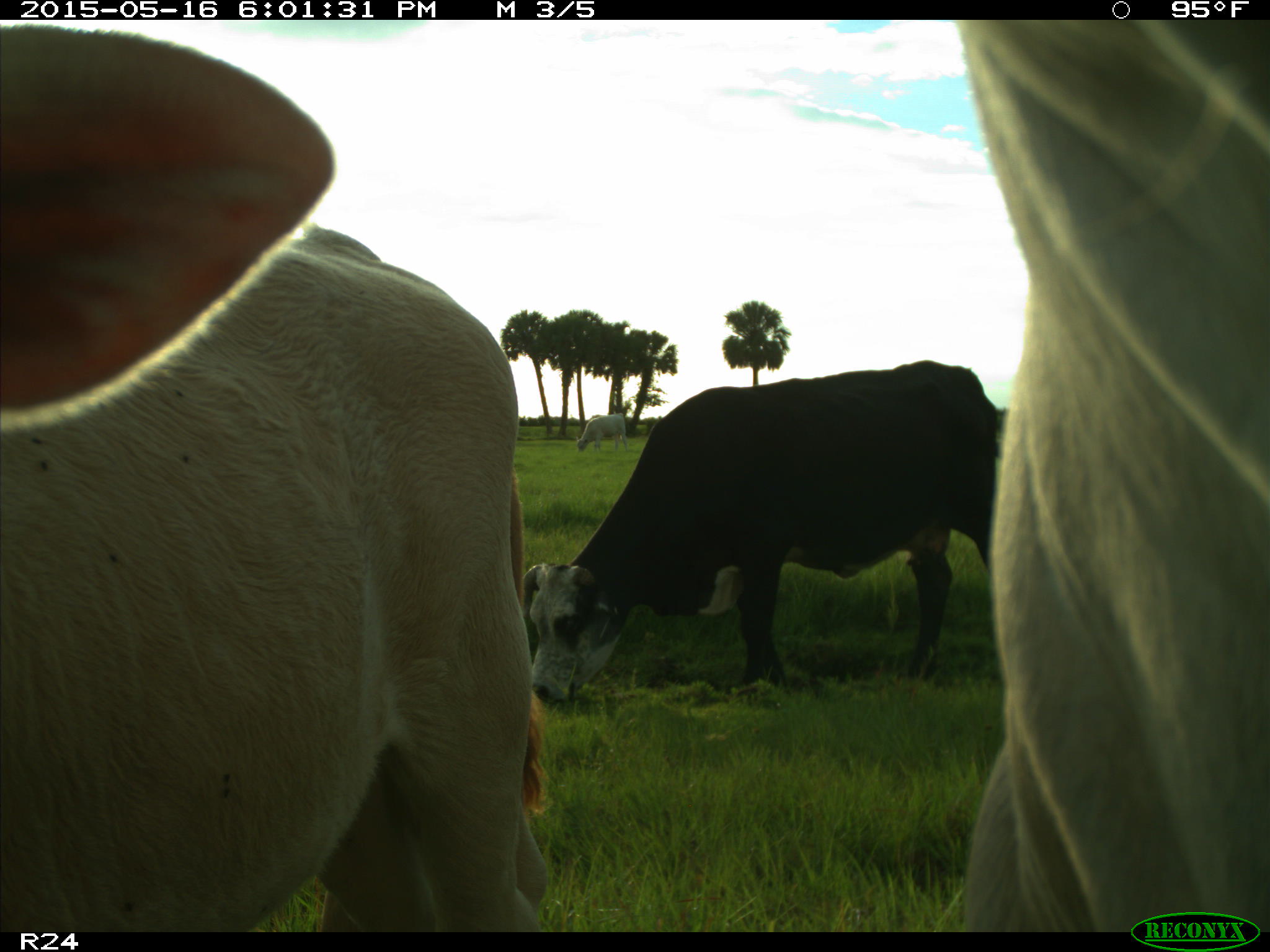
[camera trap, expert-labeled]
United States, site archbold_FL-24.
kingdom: Animalia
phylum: Chordata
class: Mammalia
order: Artiodactyla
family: Bovidae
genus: Bos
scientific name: Bos taurus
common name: domestic cow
Bos taurus (domestic cow).